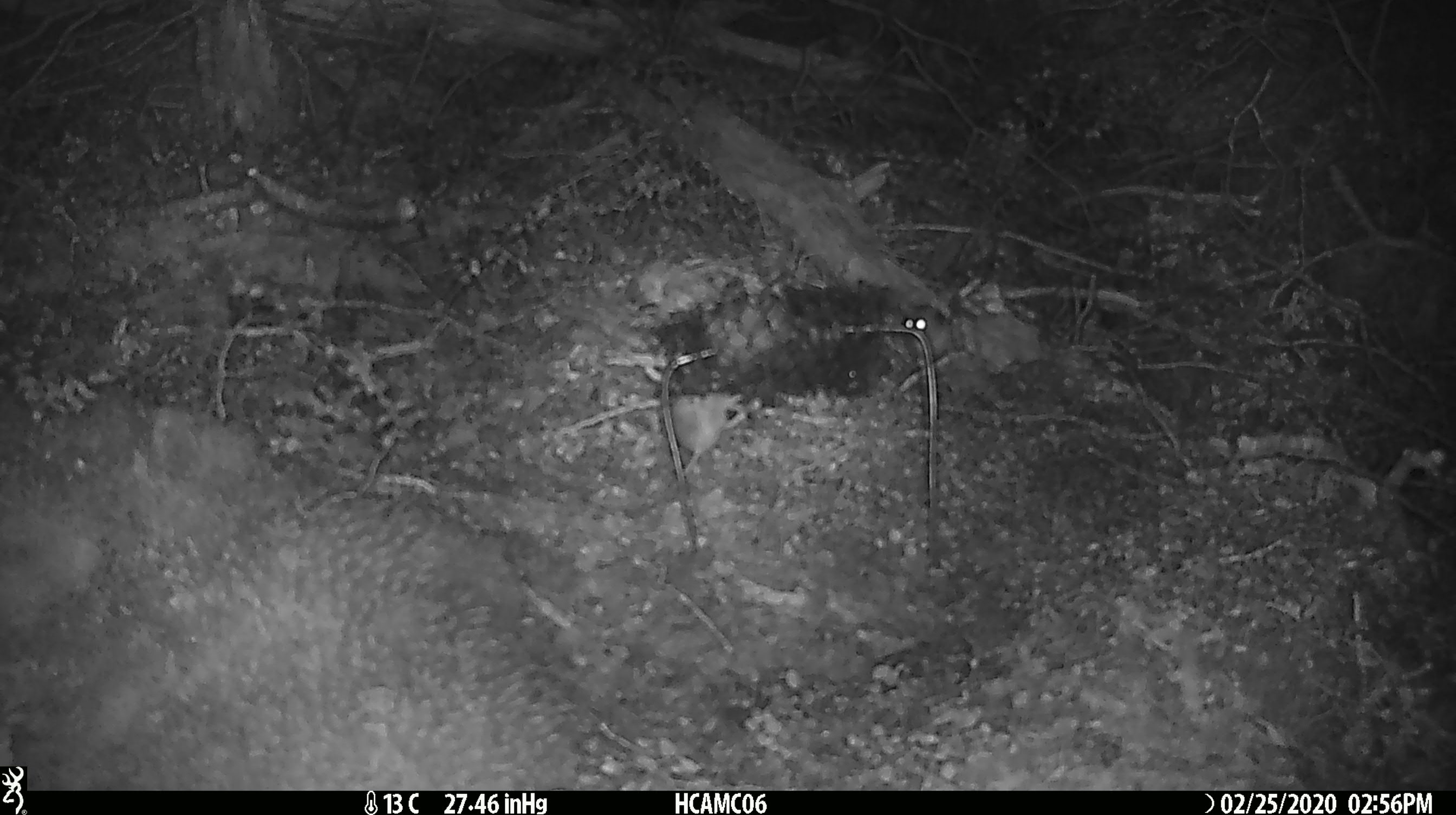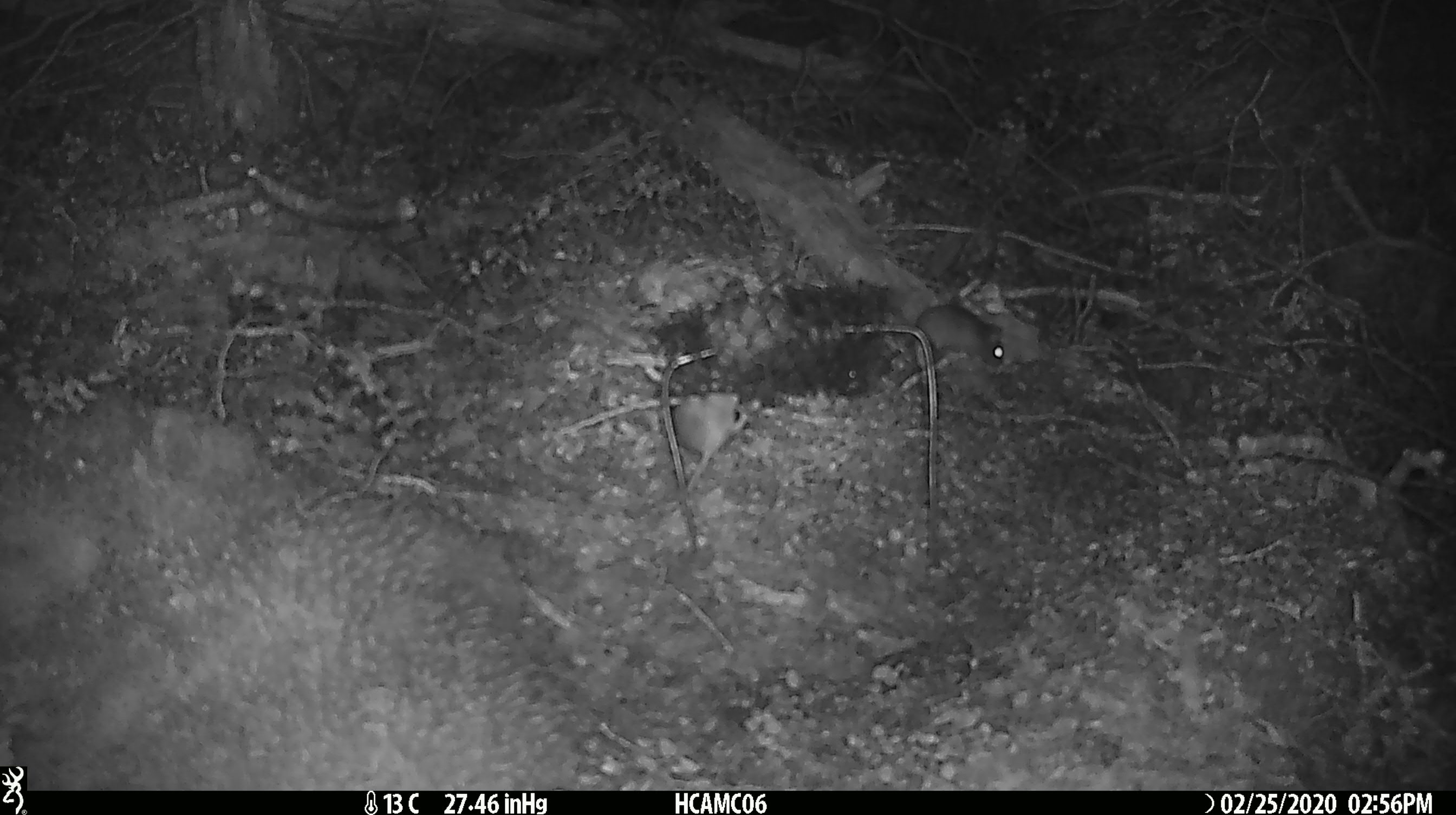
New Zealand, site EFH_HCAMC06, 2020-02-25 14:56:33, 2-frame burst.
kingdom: Animalia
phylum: Chordata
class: Mammalia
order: Rodentia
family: Muridae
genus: Mus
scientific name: Mus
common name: mouse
Mouse (Mus).